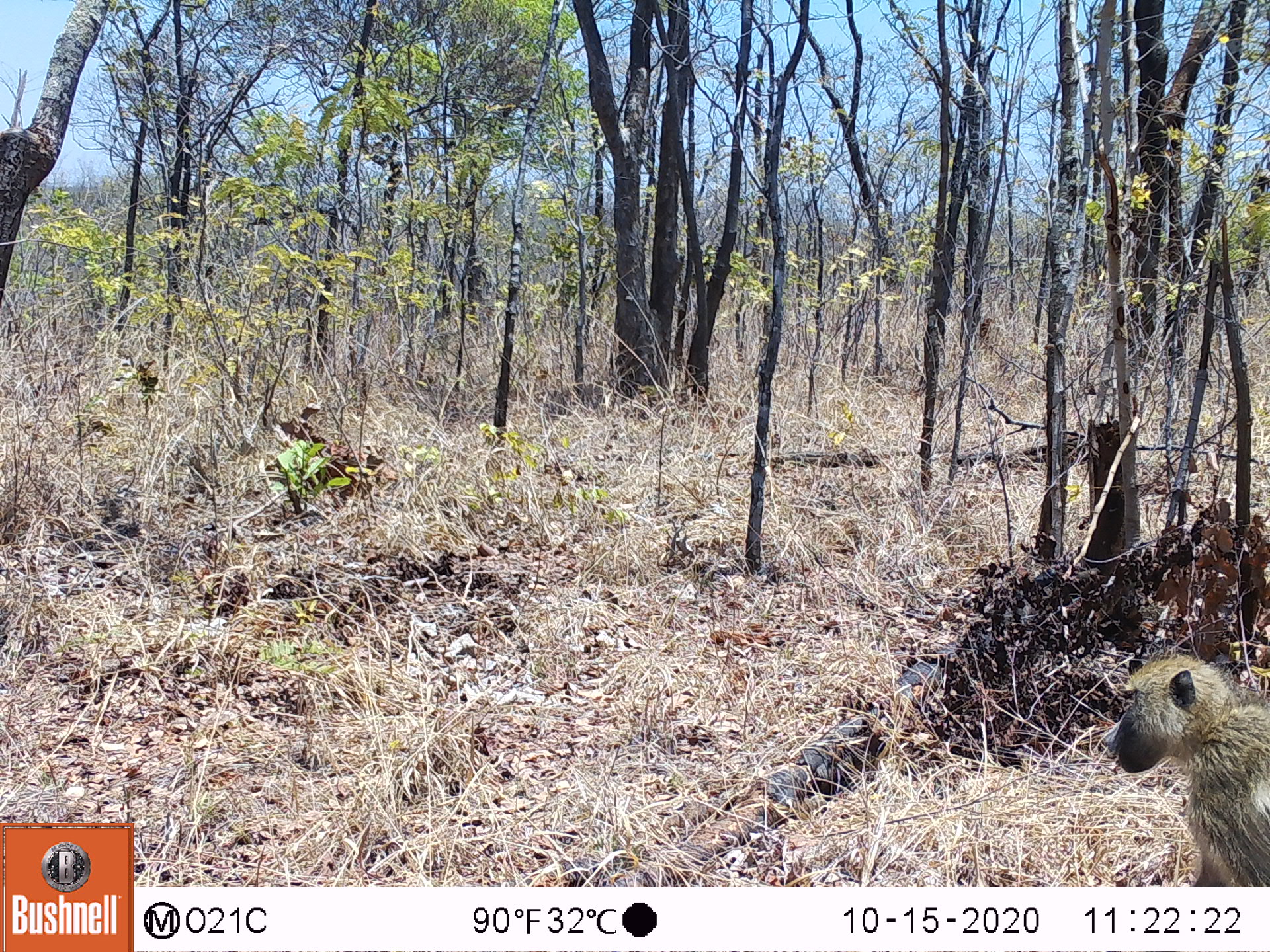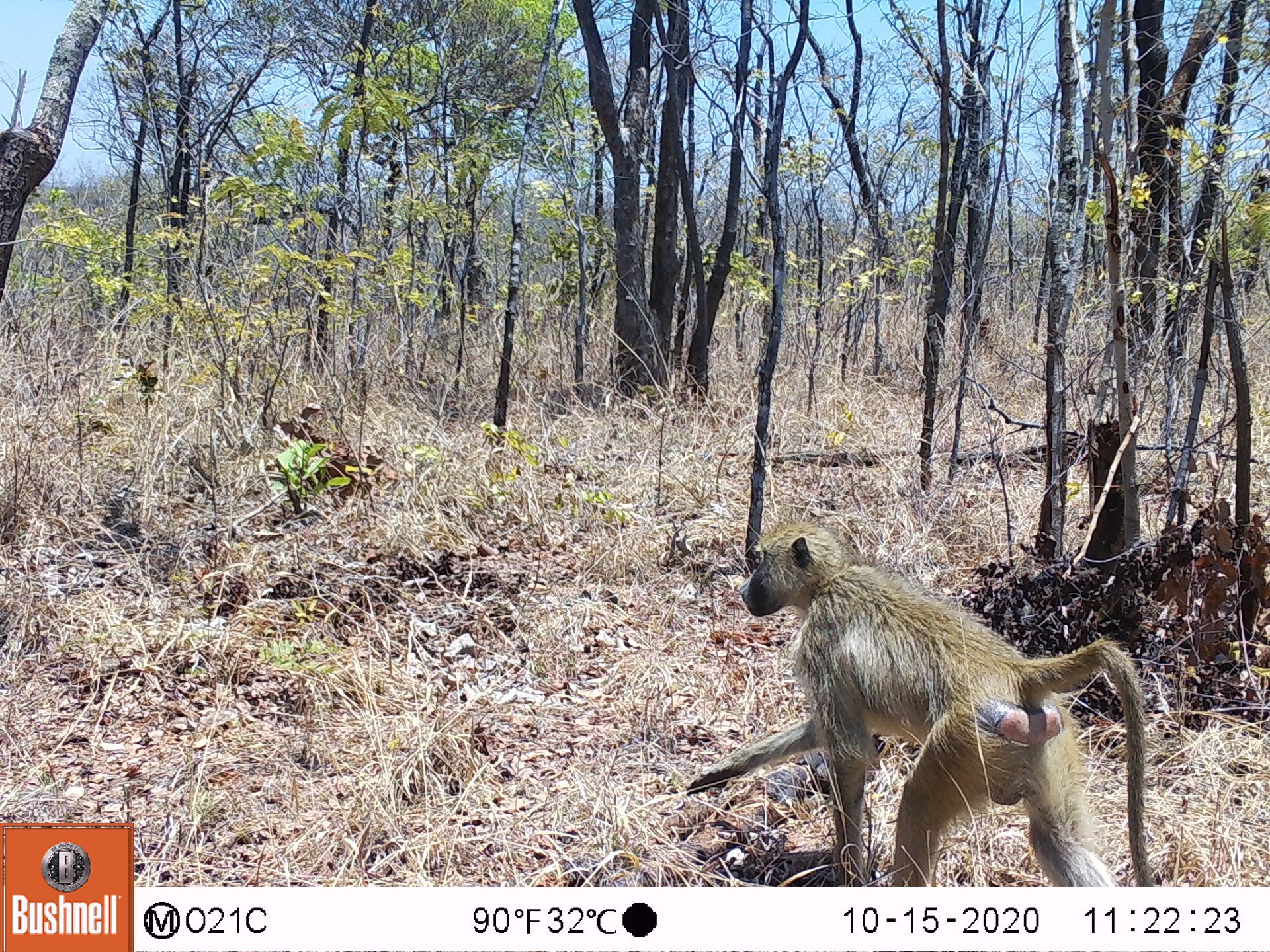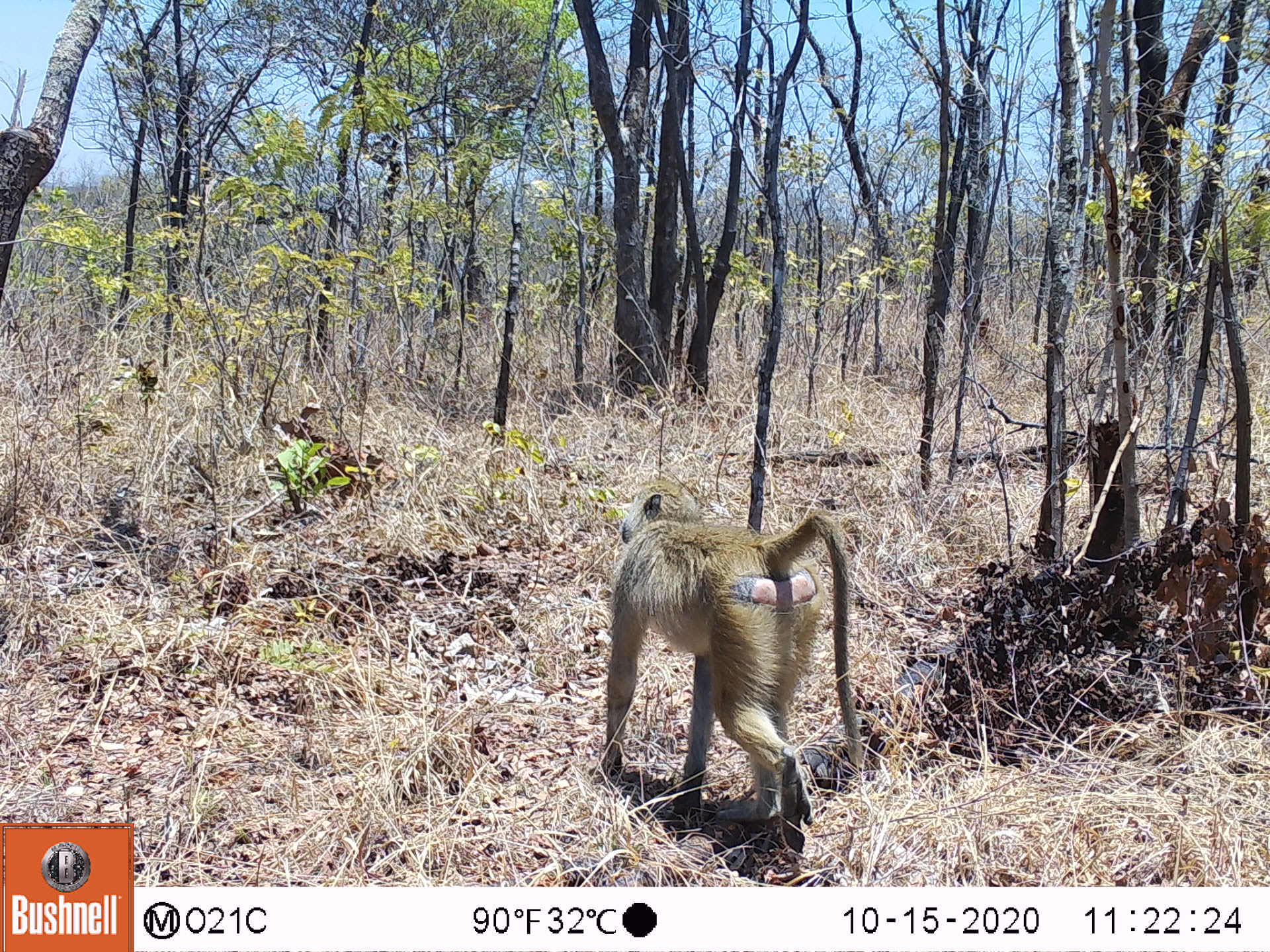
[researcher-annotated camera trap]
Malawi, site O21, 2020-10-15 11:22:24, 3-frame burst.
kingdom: Animalia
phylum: Chordata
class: Mammalia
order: Primates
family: Cercopithecidae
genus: Papio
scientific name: Papio cynocephalus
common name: yellow baboon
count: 1